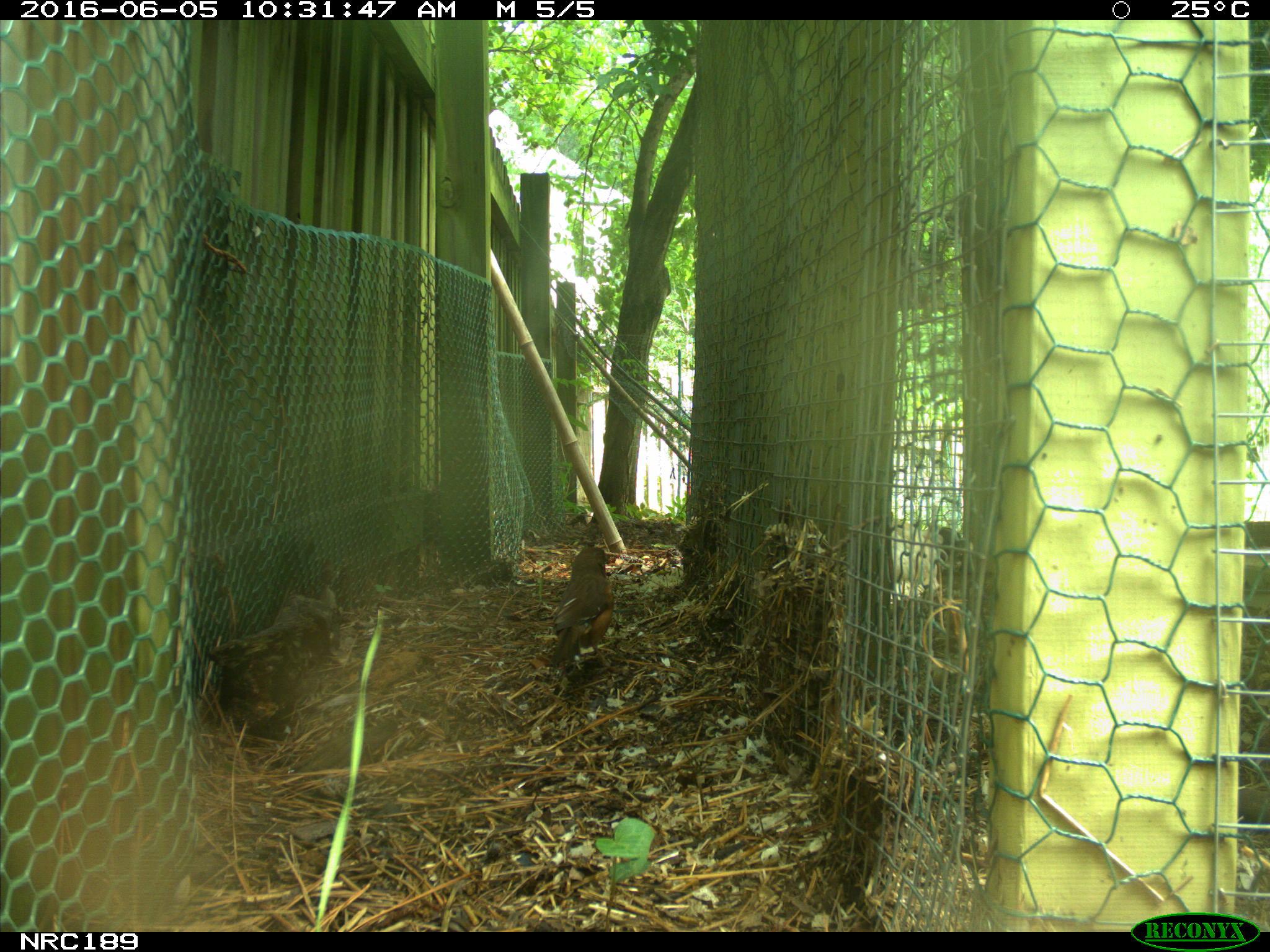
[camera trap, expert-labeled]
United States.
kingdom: Animalia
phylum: Chordata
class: Aves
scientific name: Aves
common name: bird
Bird (Aves).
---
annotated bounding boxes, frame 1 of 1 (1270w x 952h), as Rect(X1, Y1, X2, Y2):
Bird: Rect(542, 539, 625, 684)